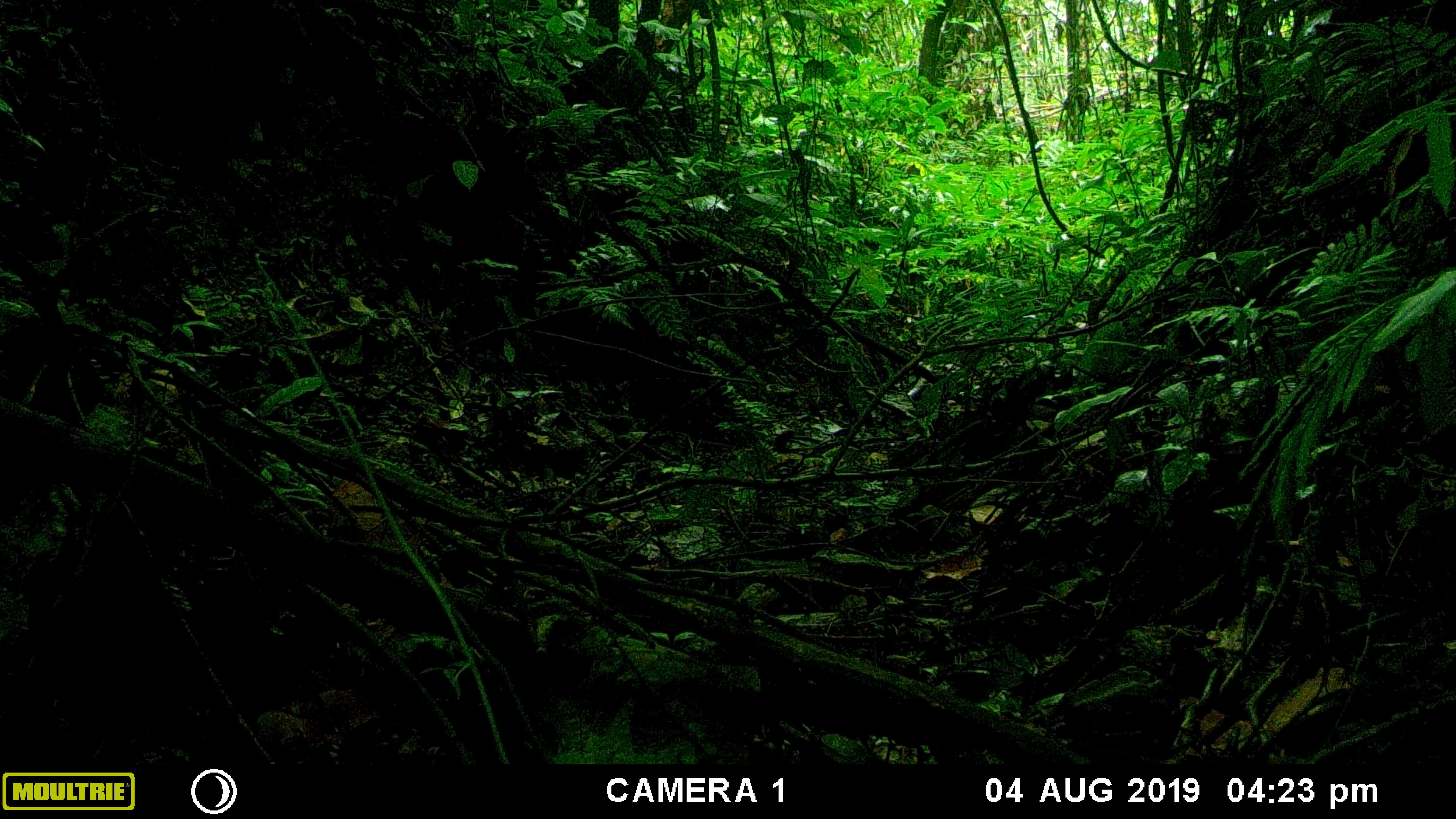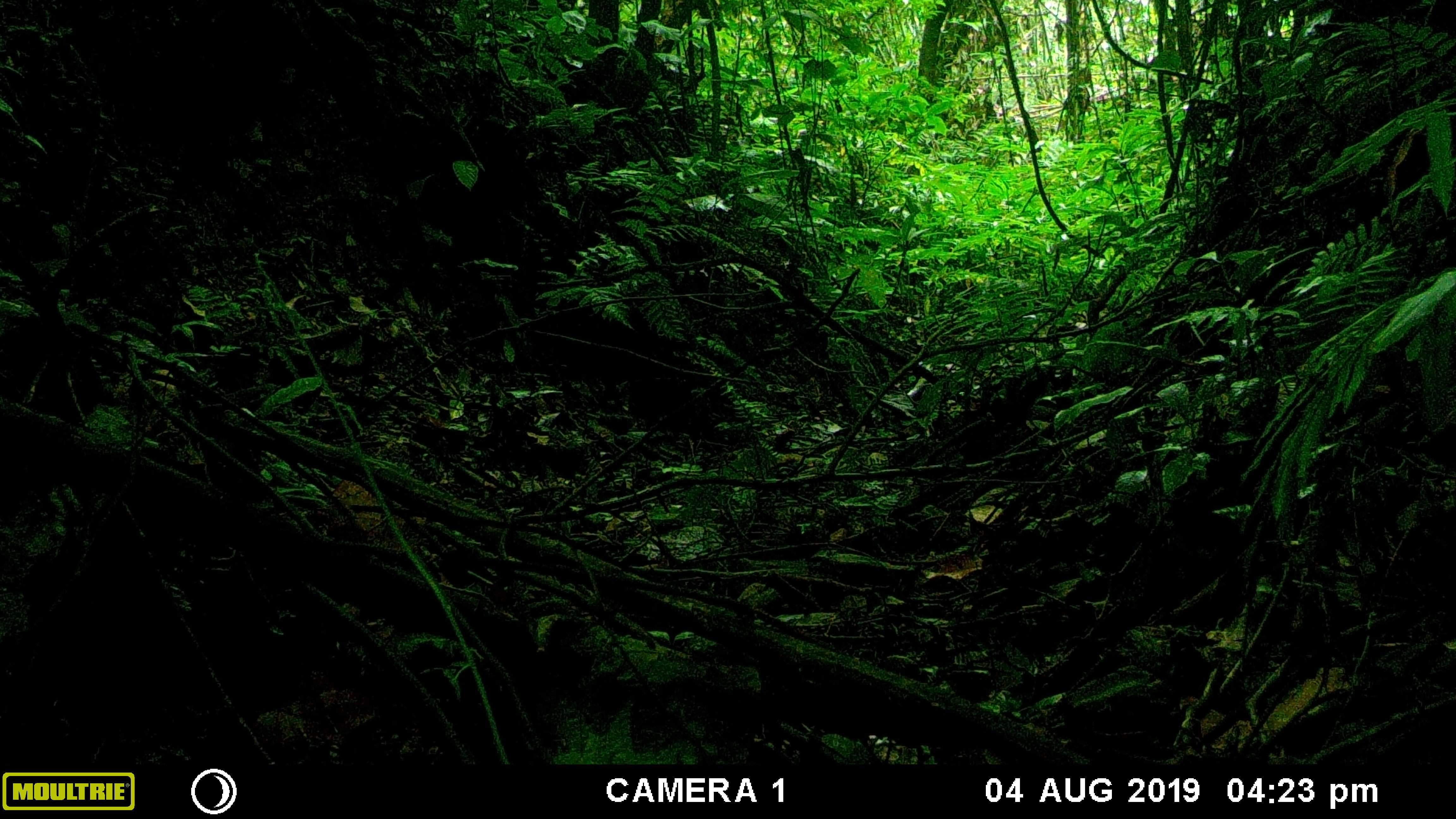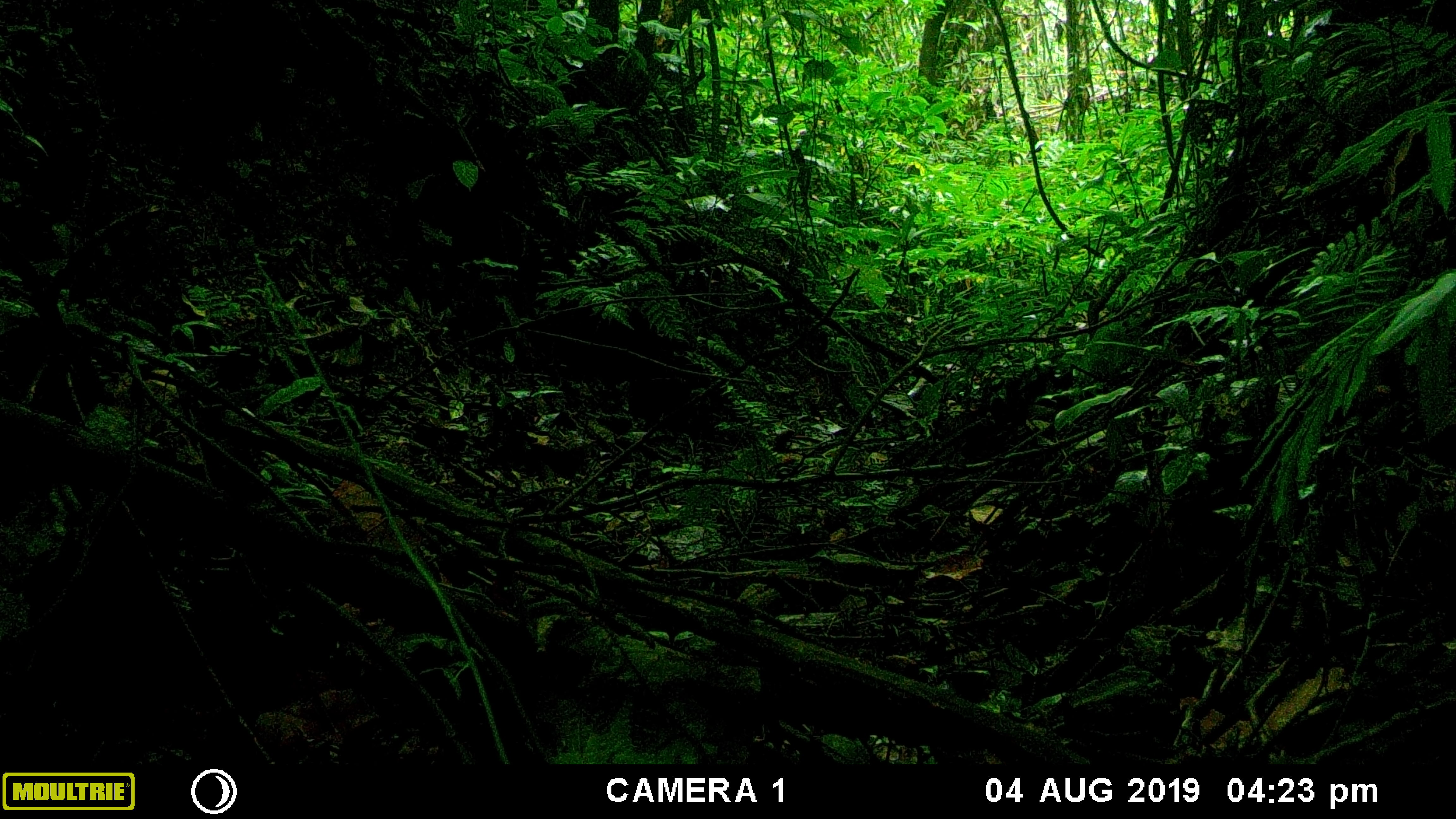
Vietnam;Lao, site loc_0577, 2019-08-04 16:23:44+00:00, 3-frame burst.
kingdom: Animalia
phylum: Chordata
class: Aves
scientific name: Aves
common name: bird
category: unidentified bird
Unidentified bird (bird) (Aves). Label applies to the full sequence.